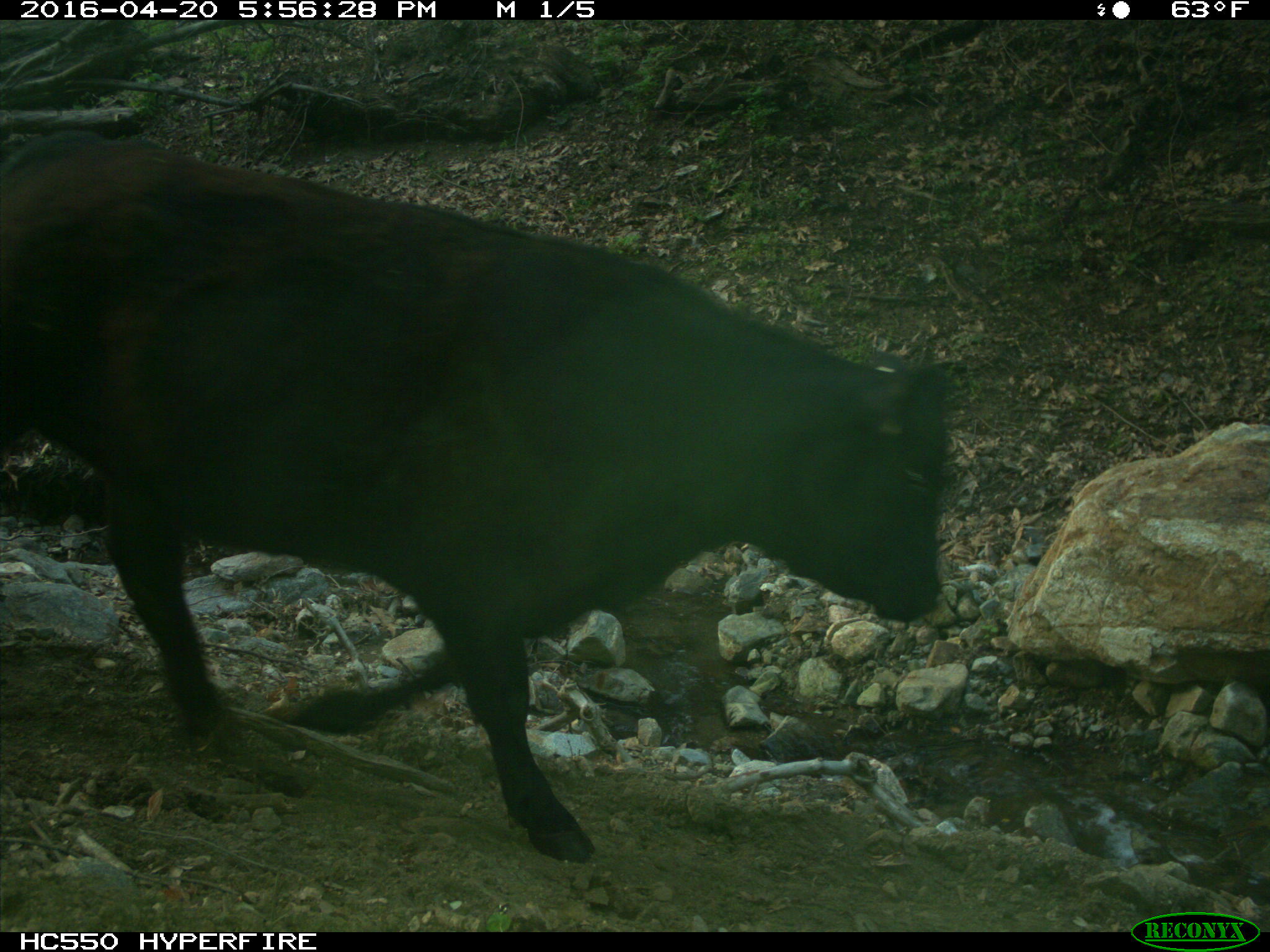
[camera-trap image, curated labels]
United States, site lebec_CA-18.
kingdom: Animalia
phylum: Chordata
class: Mammalia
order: Artiodactyla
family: Bovidae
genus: Bos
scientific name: Bos taurus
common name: domestic cow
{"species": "Bos taurus (domestic cow)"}